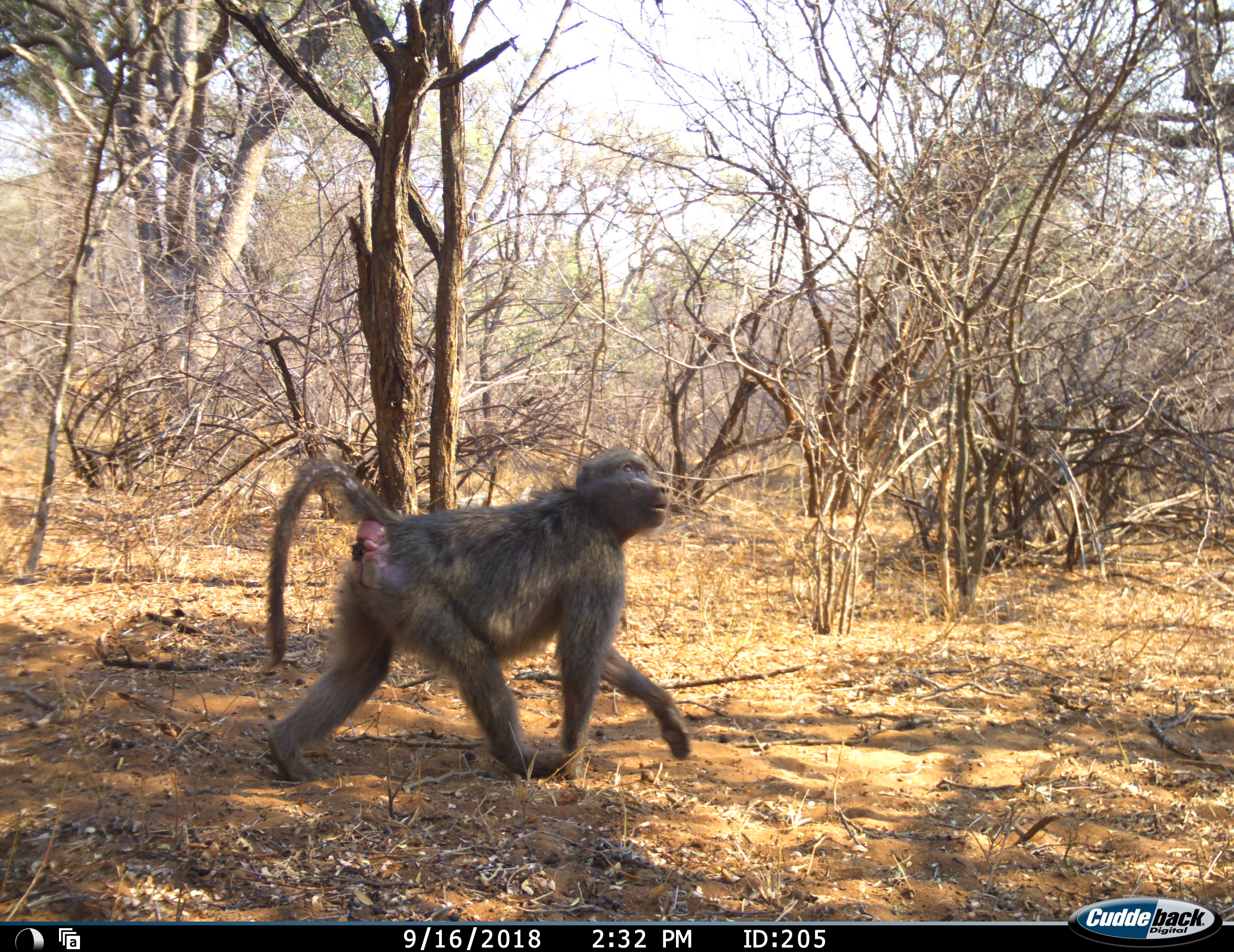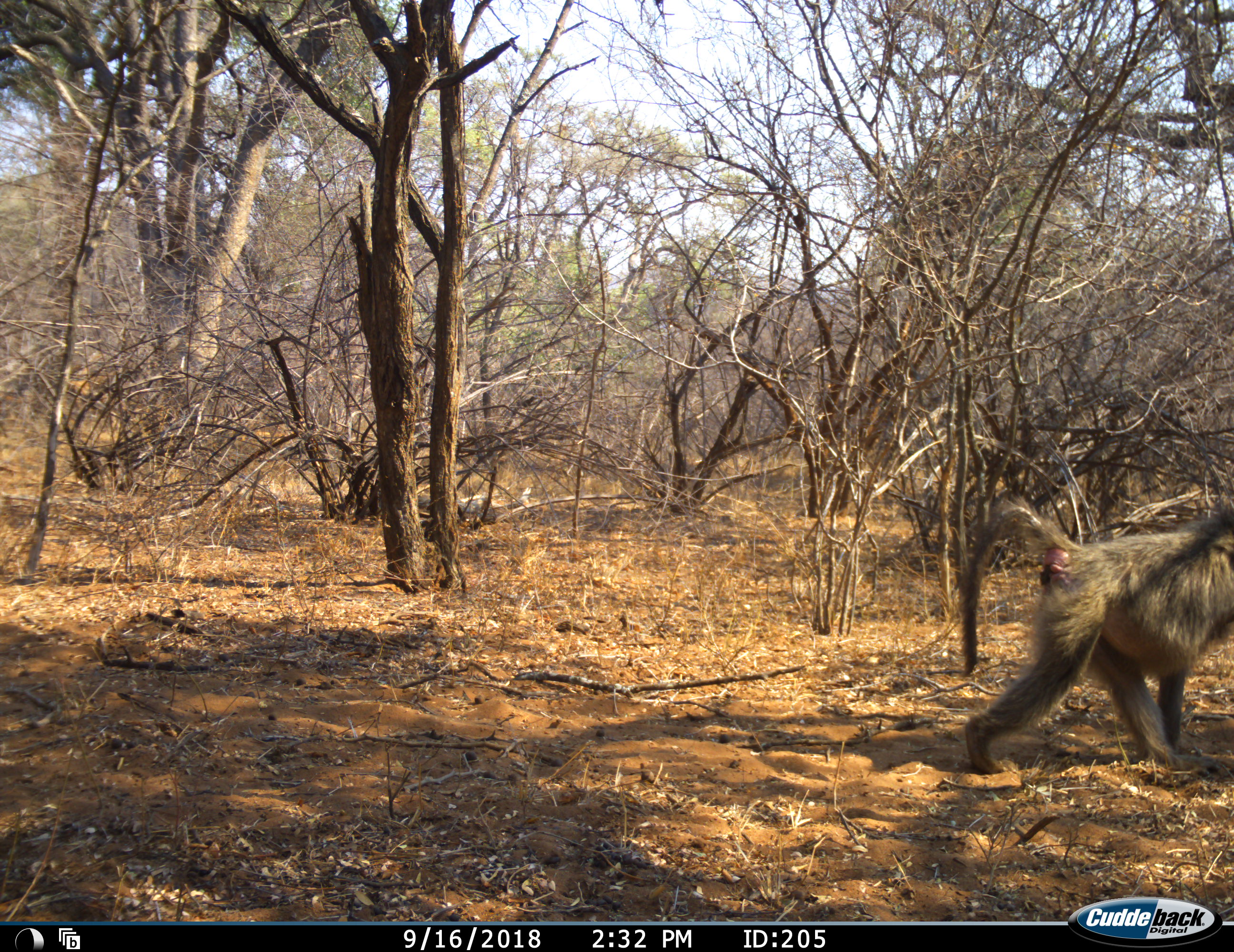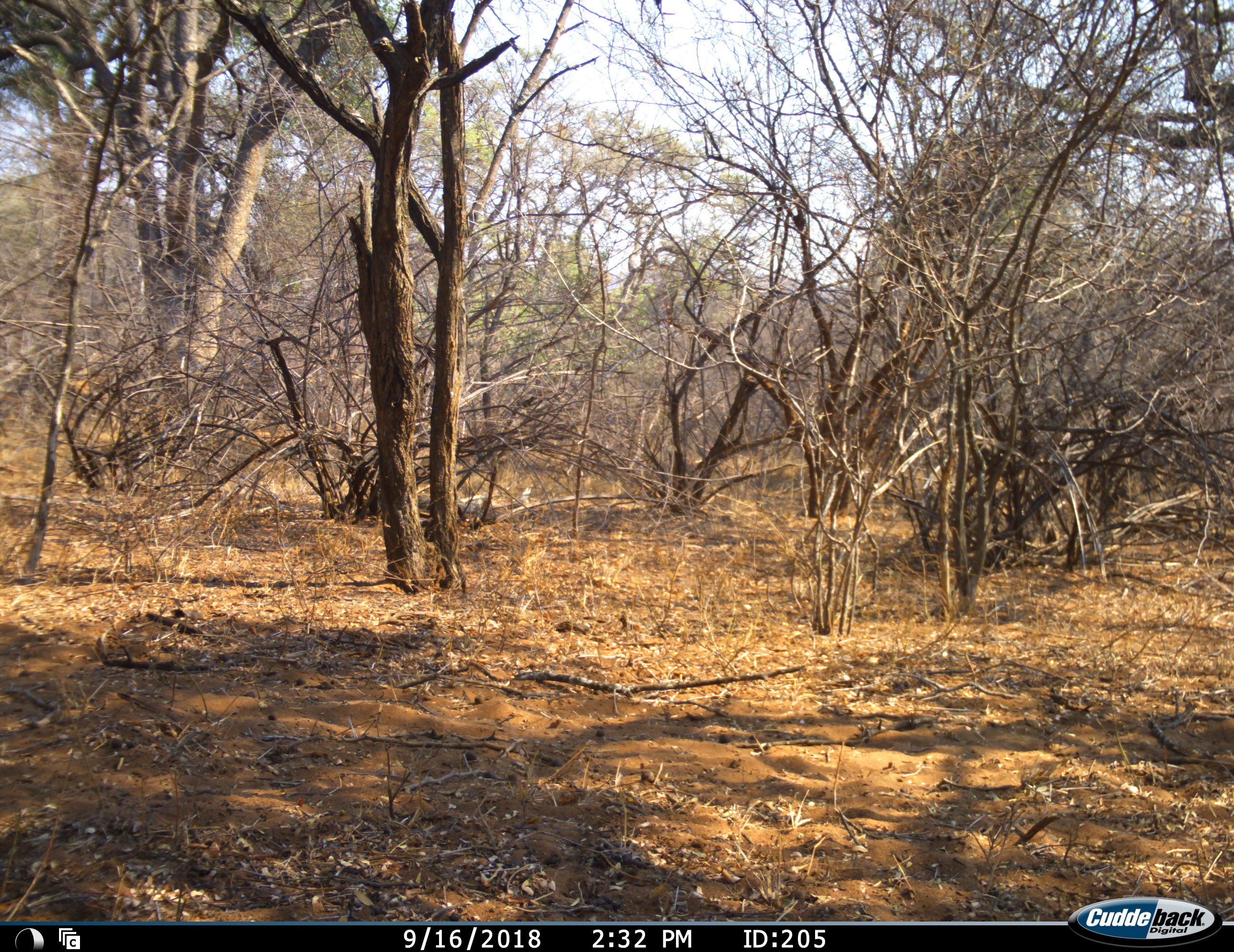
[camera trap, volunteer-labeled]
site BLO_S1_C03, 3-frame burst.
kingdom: Animalia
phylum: Chordata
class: Mammalia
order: Primates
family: Cercopithecidae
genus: Papio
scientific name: Papio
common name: baboon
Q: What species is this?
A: Baboon (Papio).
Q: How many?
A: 1.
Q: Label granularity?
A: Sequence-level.